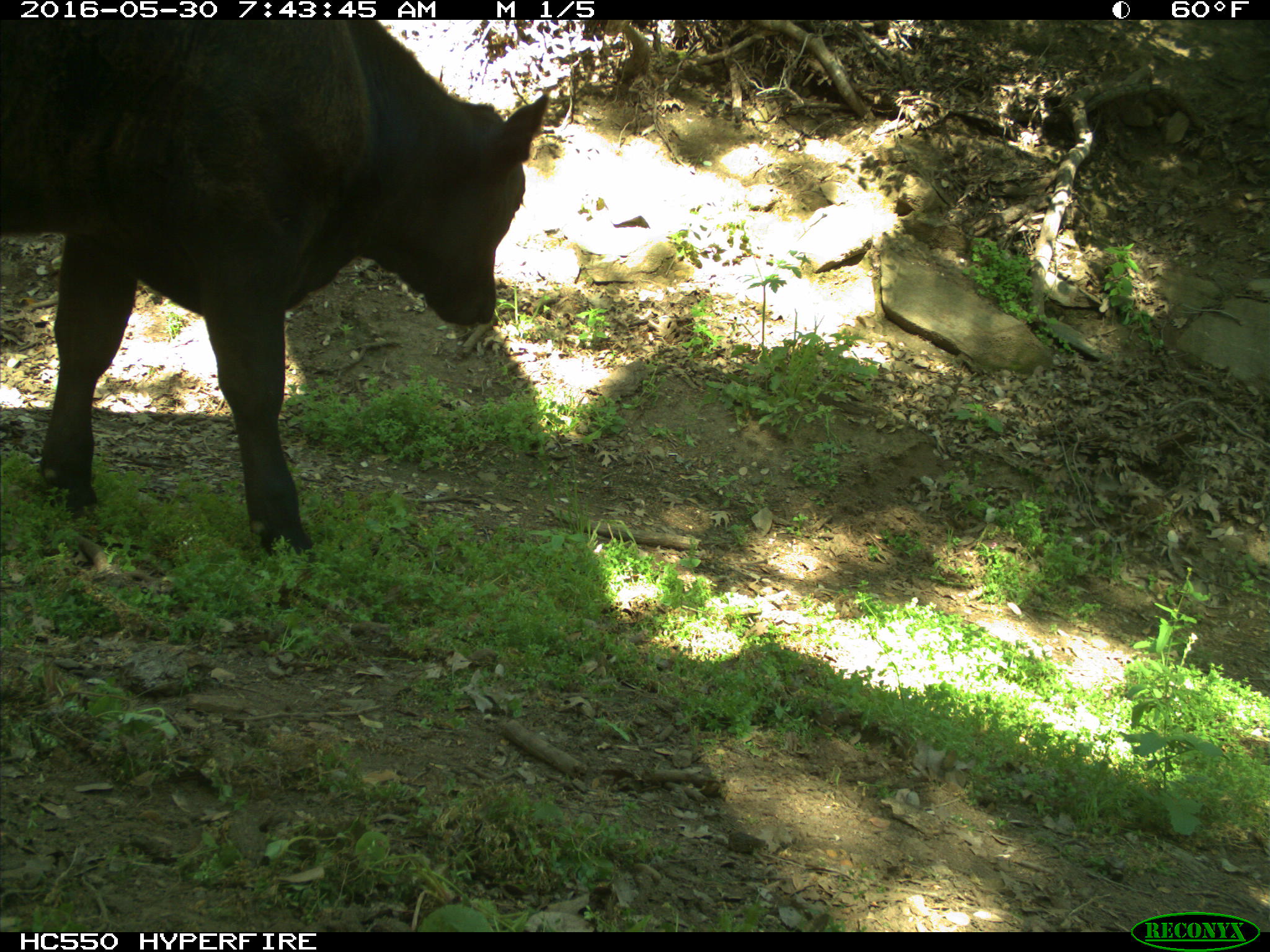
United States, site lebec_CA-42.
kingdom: Animalia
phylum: Chordata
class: Mammalia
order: Artiodactyla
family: Bovidae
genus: Bos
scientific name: Bos taurus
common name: domestic cow